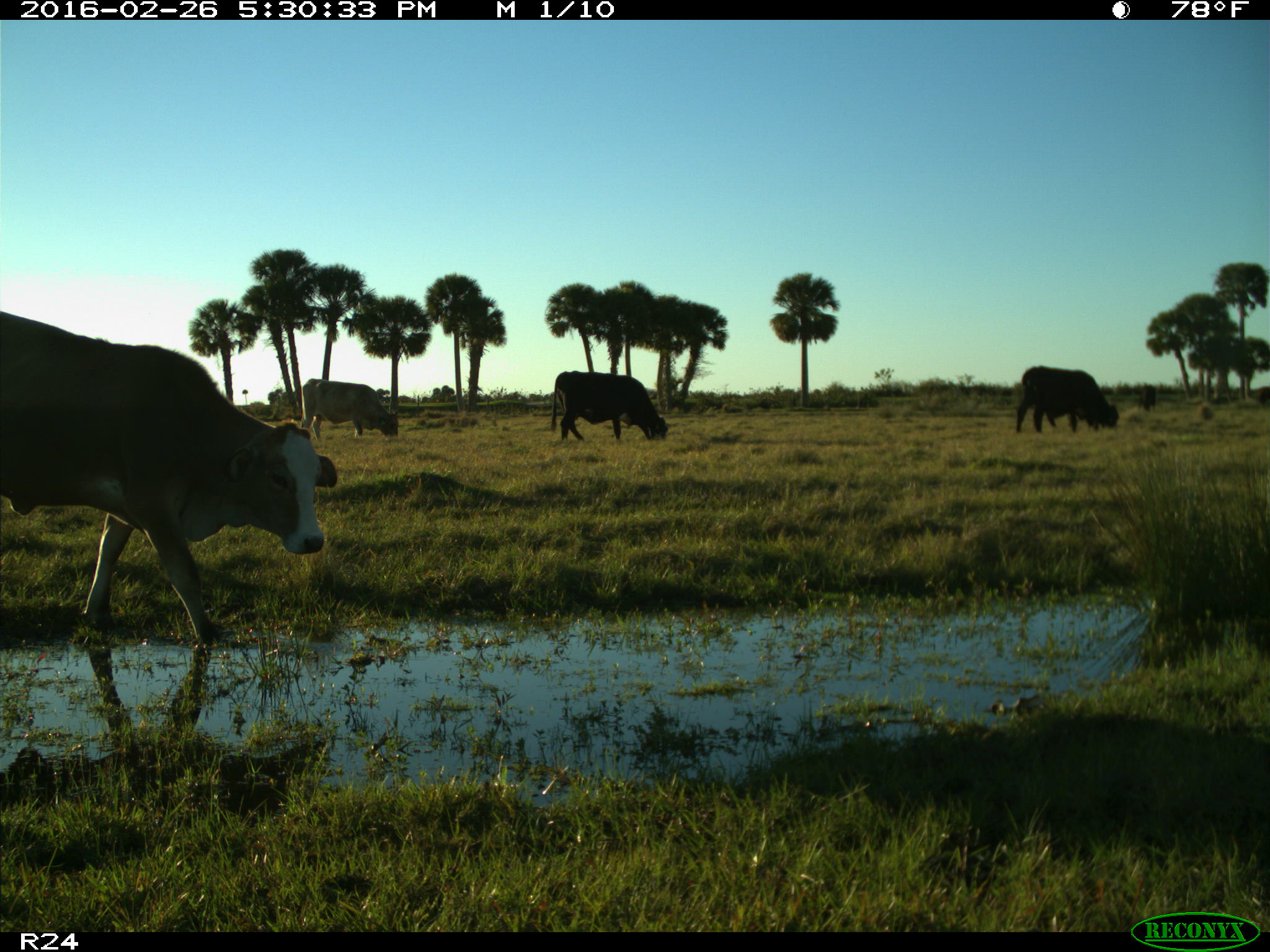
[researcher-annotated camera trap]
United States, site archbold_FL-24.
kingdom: Animalia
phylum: Chordata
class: Mammalia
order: Artiodactyla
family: Bovidae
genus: Bos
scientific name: Bos taurus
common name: domestic cow